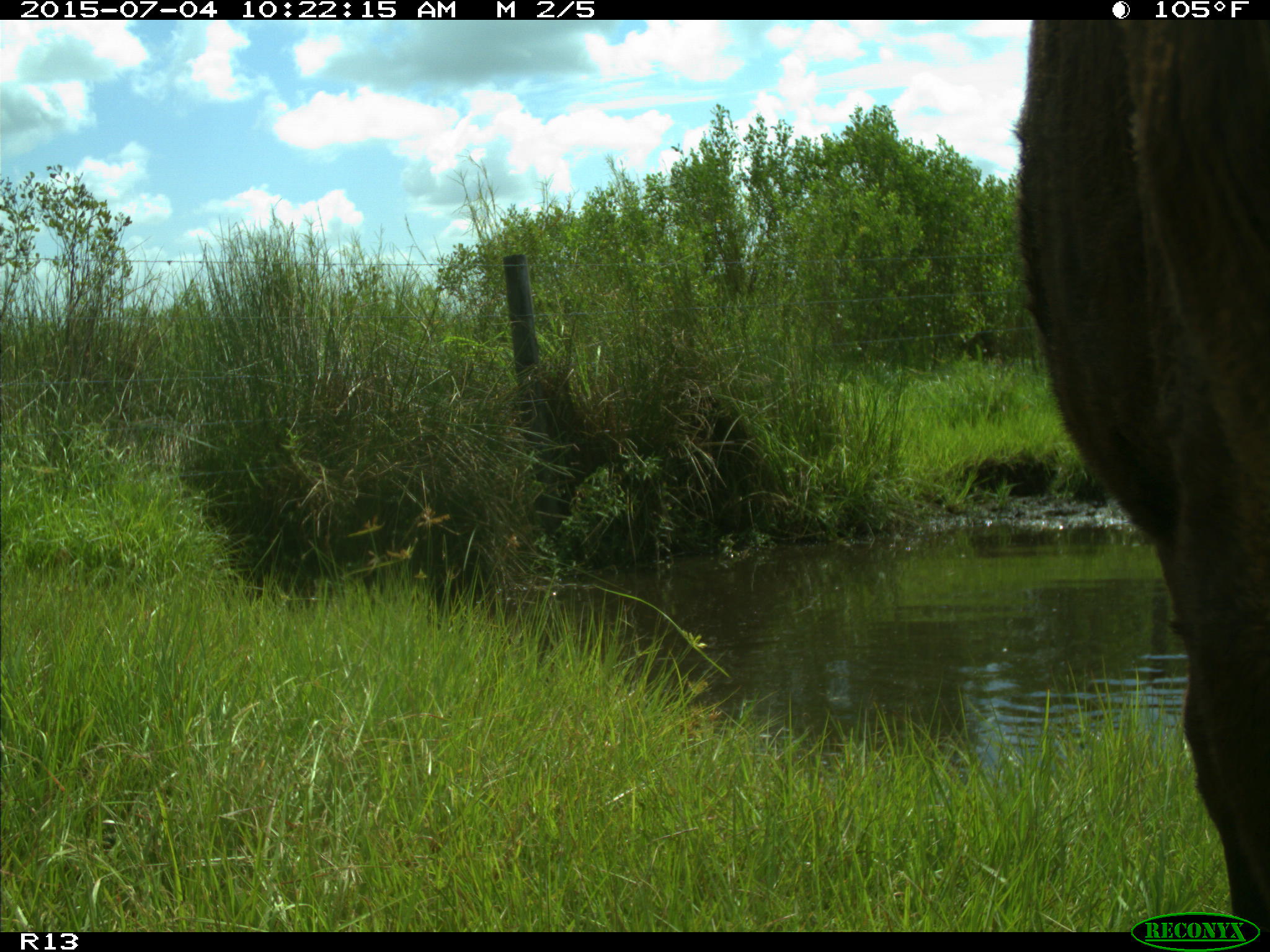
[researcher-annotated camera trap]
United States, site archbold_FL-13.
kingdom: Animalia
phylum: Chordata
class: Mammalia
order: Artiodactyla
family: Bovidae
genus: Bos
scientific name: Bos taurus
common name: domestic cow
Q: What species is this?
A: Bos taurus (domestic cow).